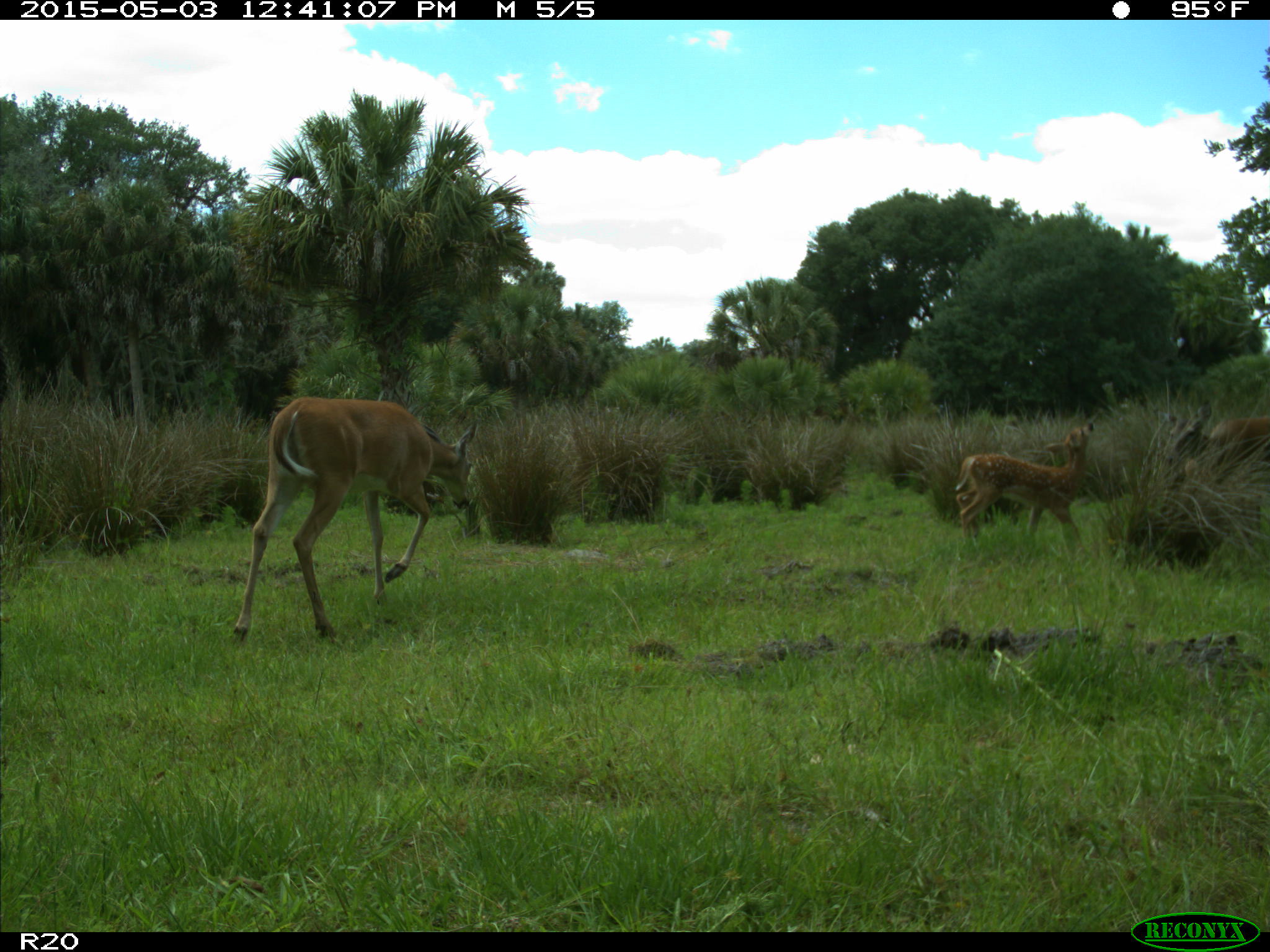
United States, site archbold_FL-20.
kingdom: Animalia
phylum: Chordata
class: Mammalia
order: Artiodactyla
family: Cervidae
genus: Odocoileus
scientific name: Odocoileus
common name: deer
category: unidentified deer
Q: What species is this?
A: Unidentified deer (deer) (Odocoileus).